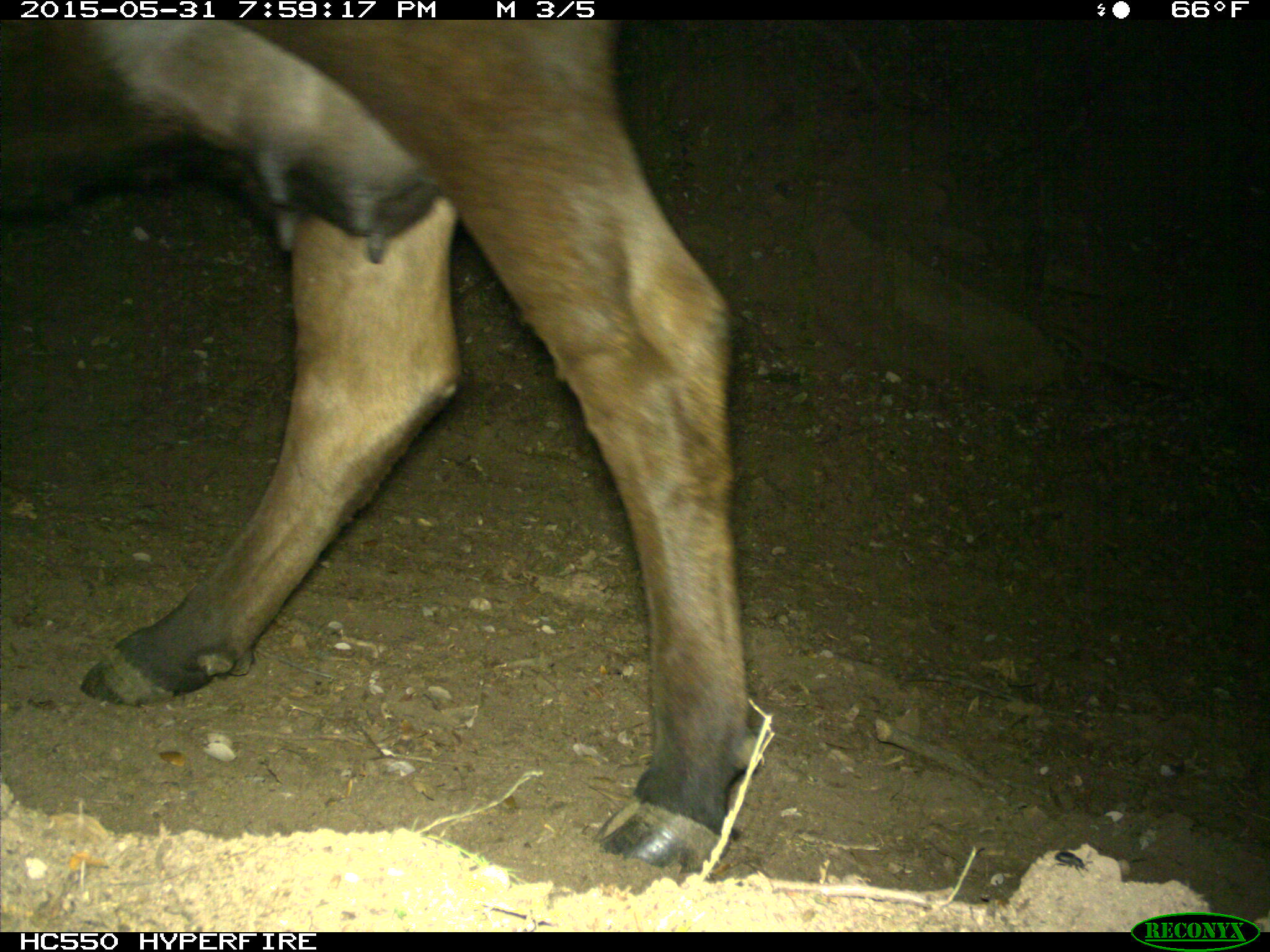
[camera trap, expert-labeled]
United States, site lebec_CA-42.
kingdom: Animalia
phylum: Chordata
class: Mammalia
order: Artiodactyla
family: Bovidae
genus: Bos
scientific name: Bos taurus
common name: domestic cow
Bos taurus (domestic cow).